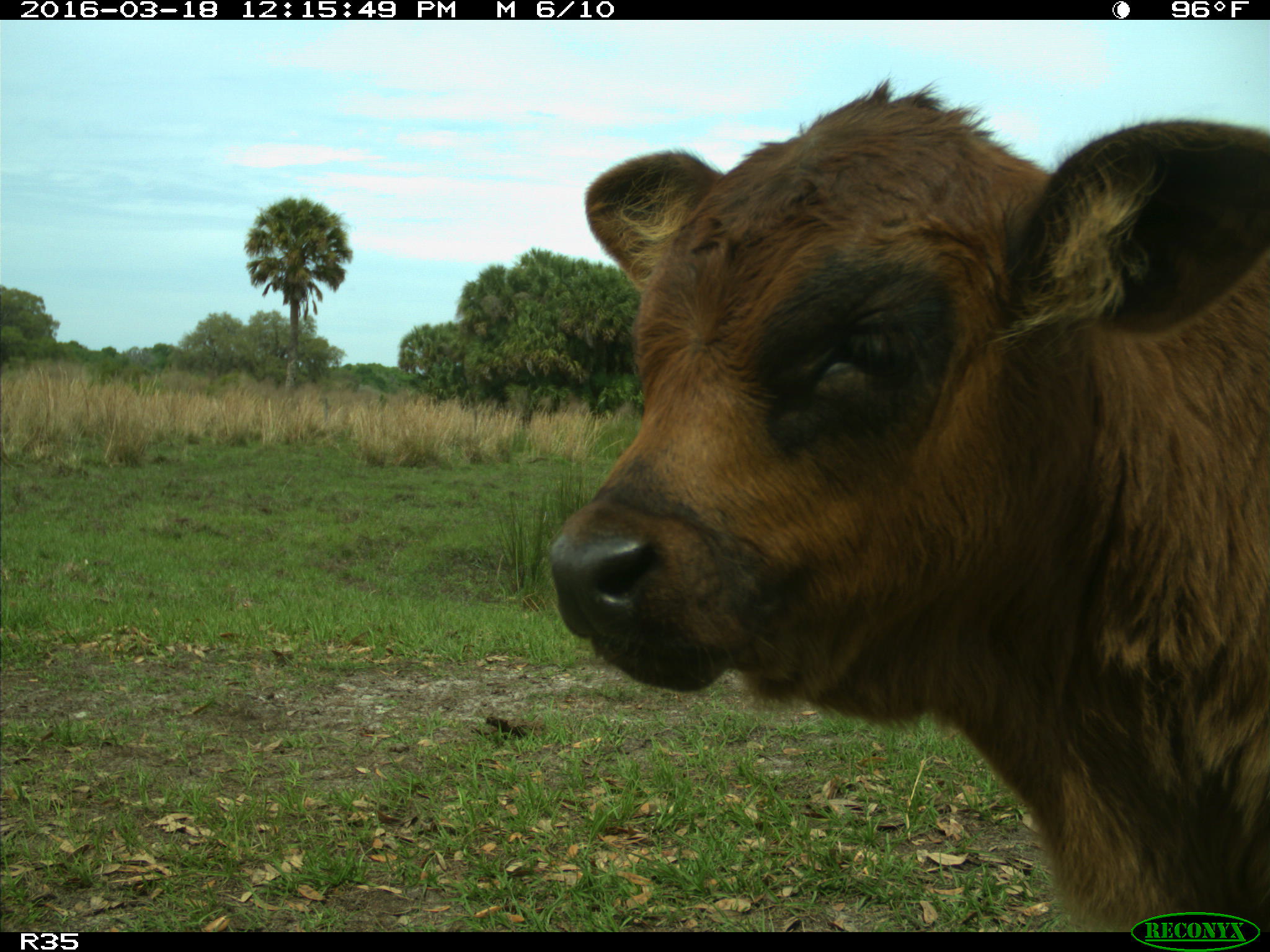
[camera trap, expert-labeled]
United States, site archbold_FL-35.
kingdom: Animalia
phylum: Chordata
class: Mammalia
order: Artiodactyla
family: Bovidae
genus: Bos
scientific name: Bos taurus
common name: domestic cow